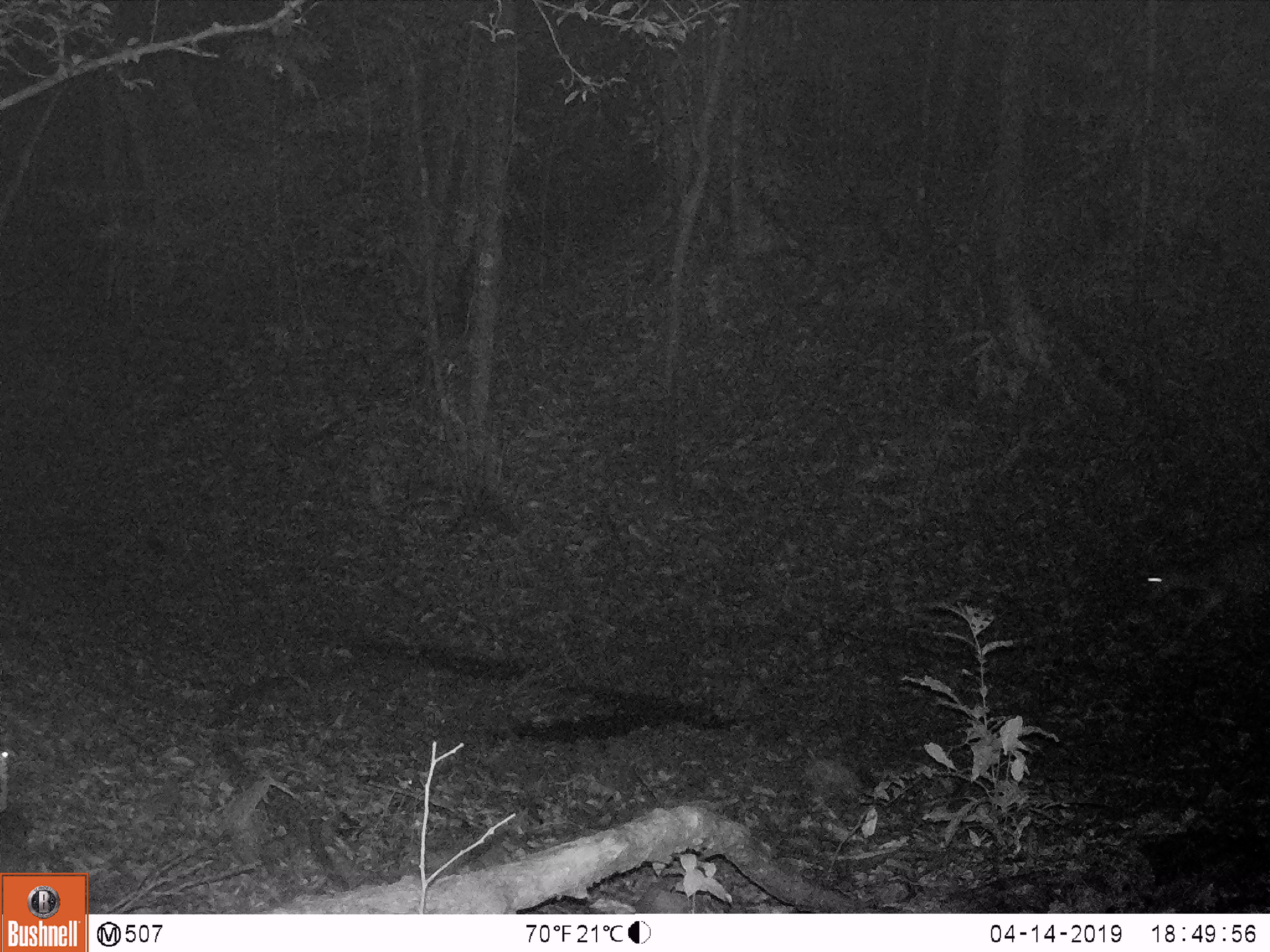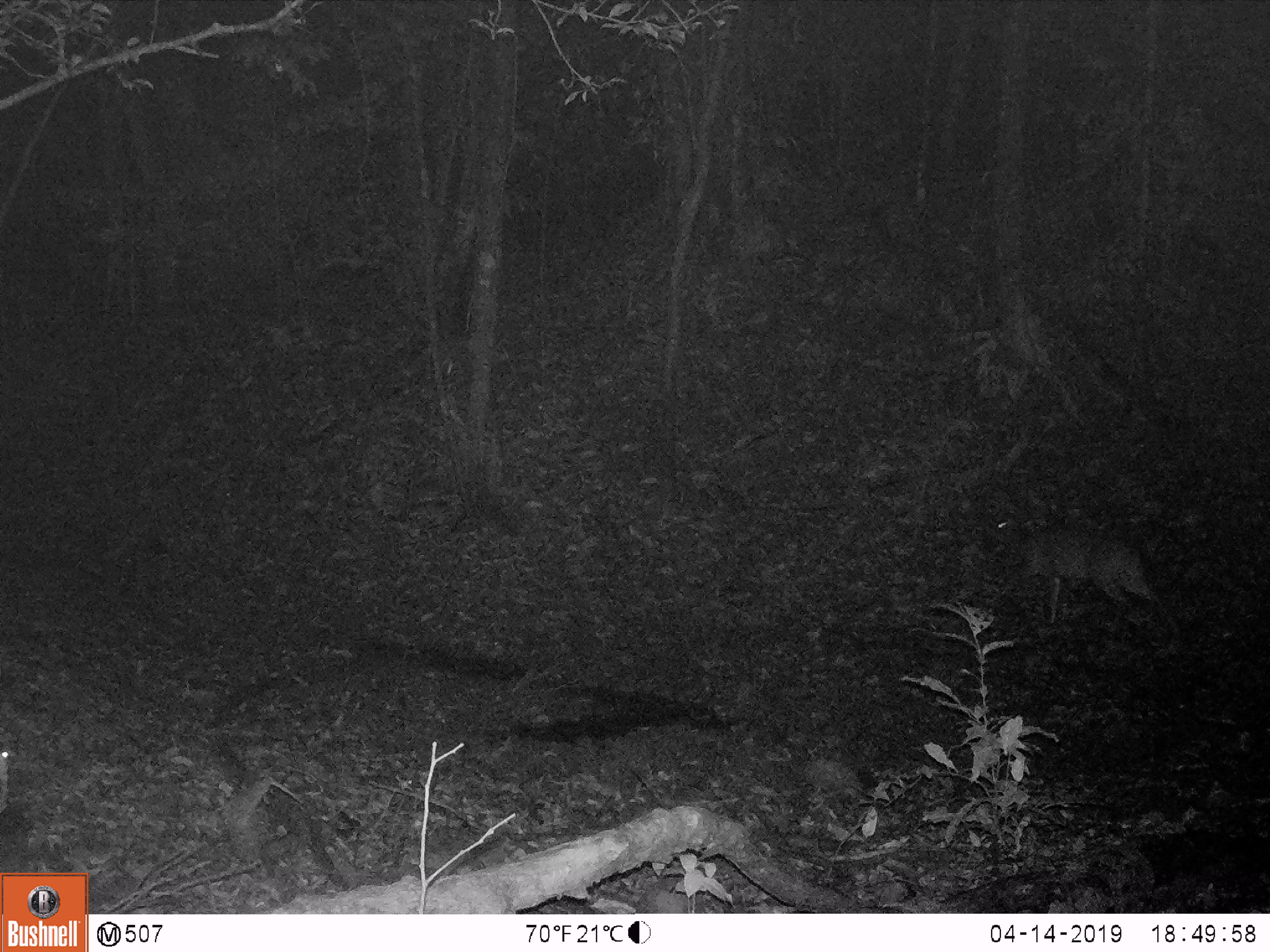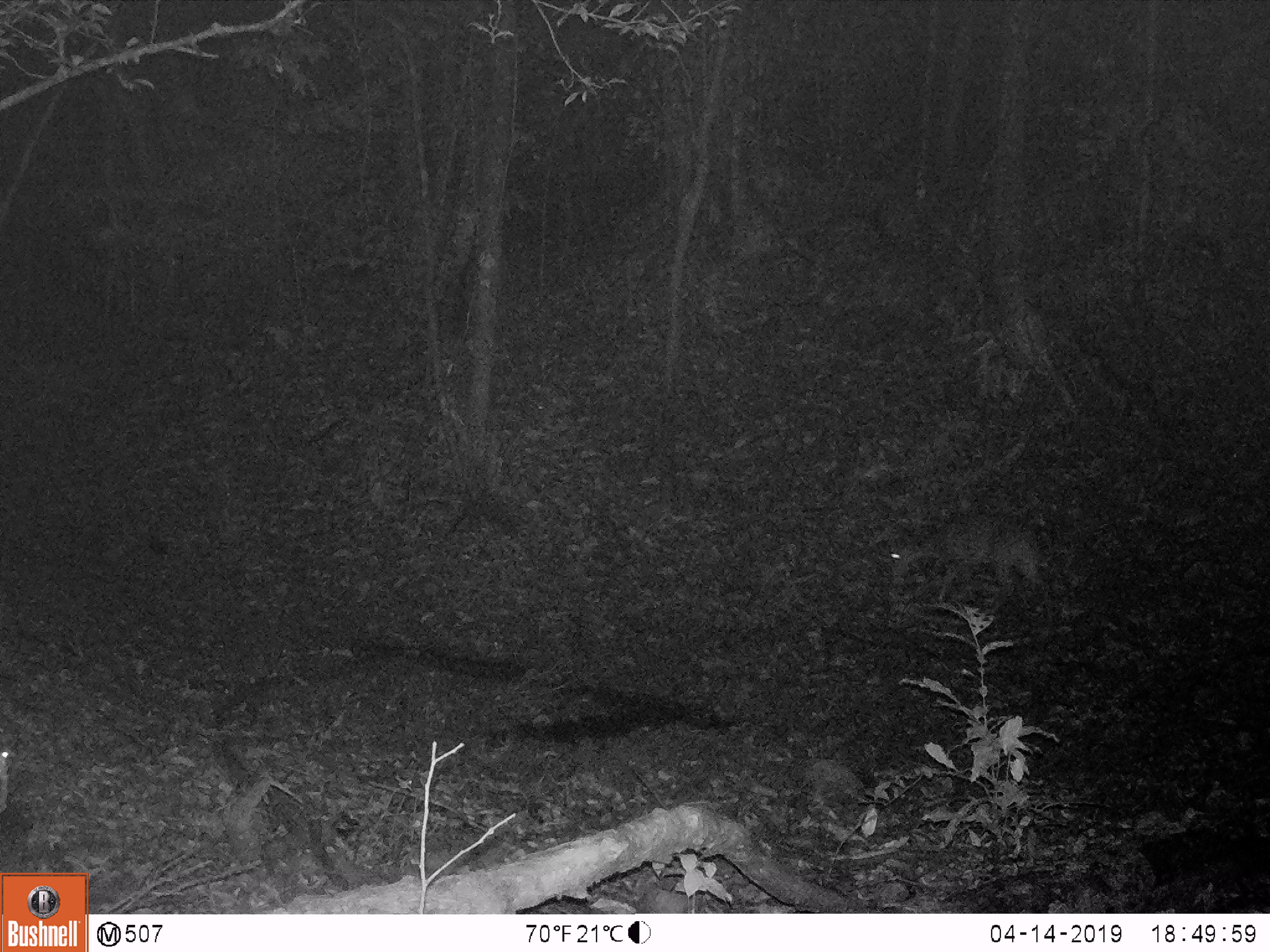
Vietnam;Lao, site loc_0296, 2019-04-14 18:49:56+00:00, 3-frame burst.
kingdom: Animalia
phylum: Chordata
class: Mammalia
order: Artiodactyla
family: Cervidae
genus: Muntiacus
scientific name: Muntiacus vuquangensis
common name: large-antlered muntjac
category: large antlered muntjac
Large antlered muntjac (large-antlered muntjac) (Muntiacus vuquangensis). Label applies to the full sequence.